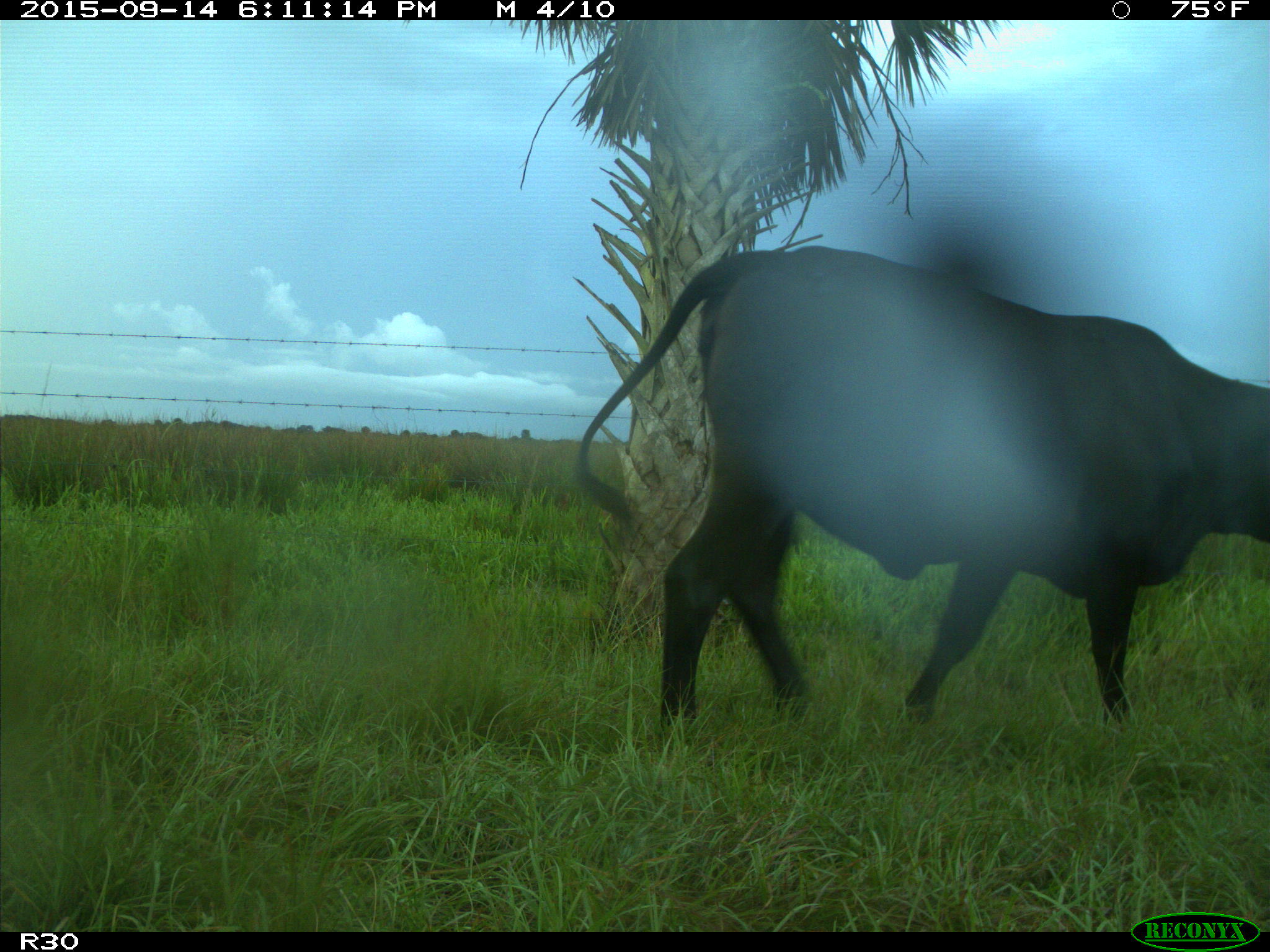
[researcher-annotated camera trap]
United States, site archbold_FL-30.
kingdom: Animalia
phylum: Chordata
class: Mammalia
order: Artiodactyla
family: Bovidae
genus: Bos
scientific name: Bos taurus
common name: domestic cow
Bos taurus (domestic cow).